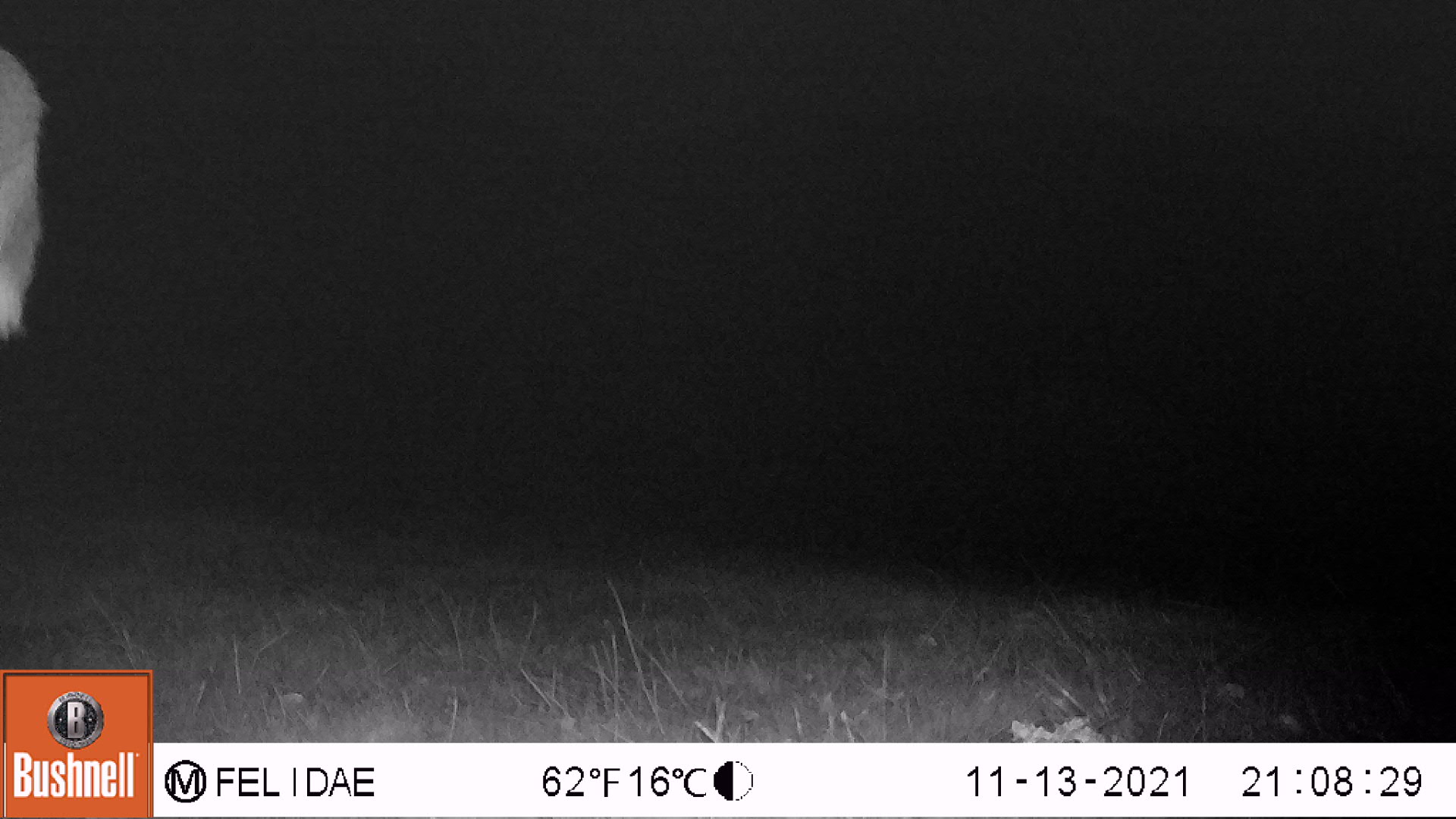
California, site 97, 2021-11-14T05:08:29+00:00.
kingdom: Animalia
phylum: Chordata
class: Mammalia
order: Artiodactyla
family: Cervidae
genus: Odocoileus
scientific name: Odocoileus hemionus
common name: mule deer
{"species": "mule deer (Odocoileus hemionus)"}